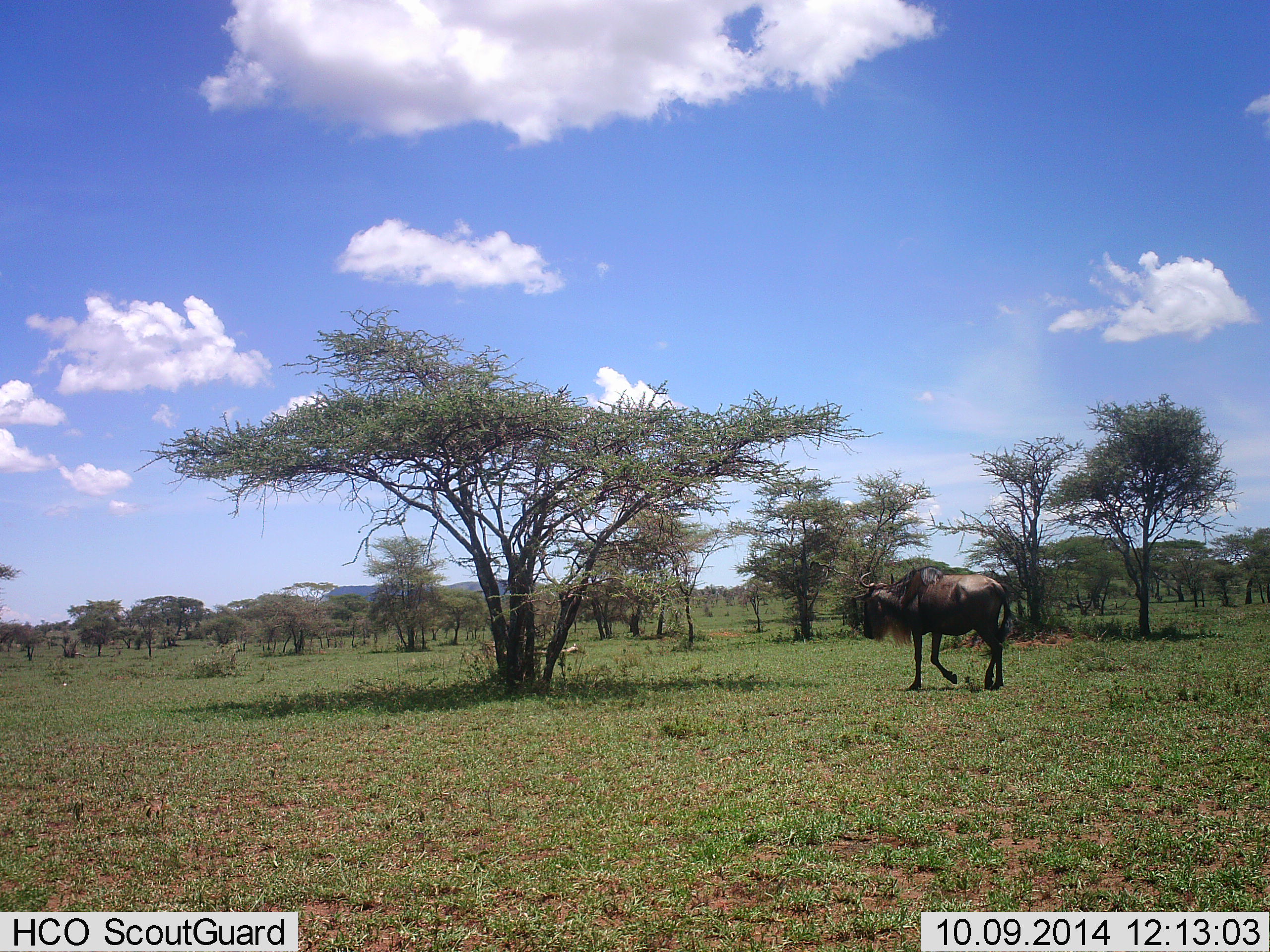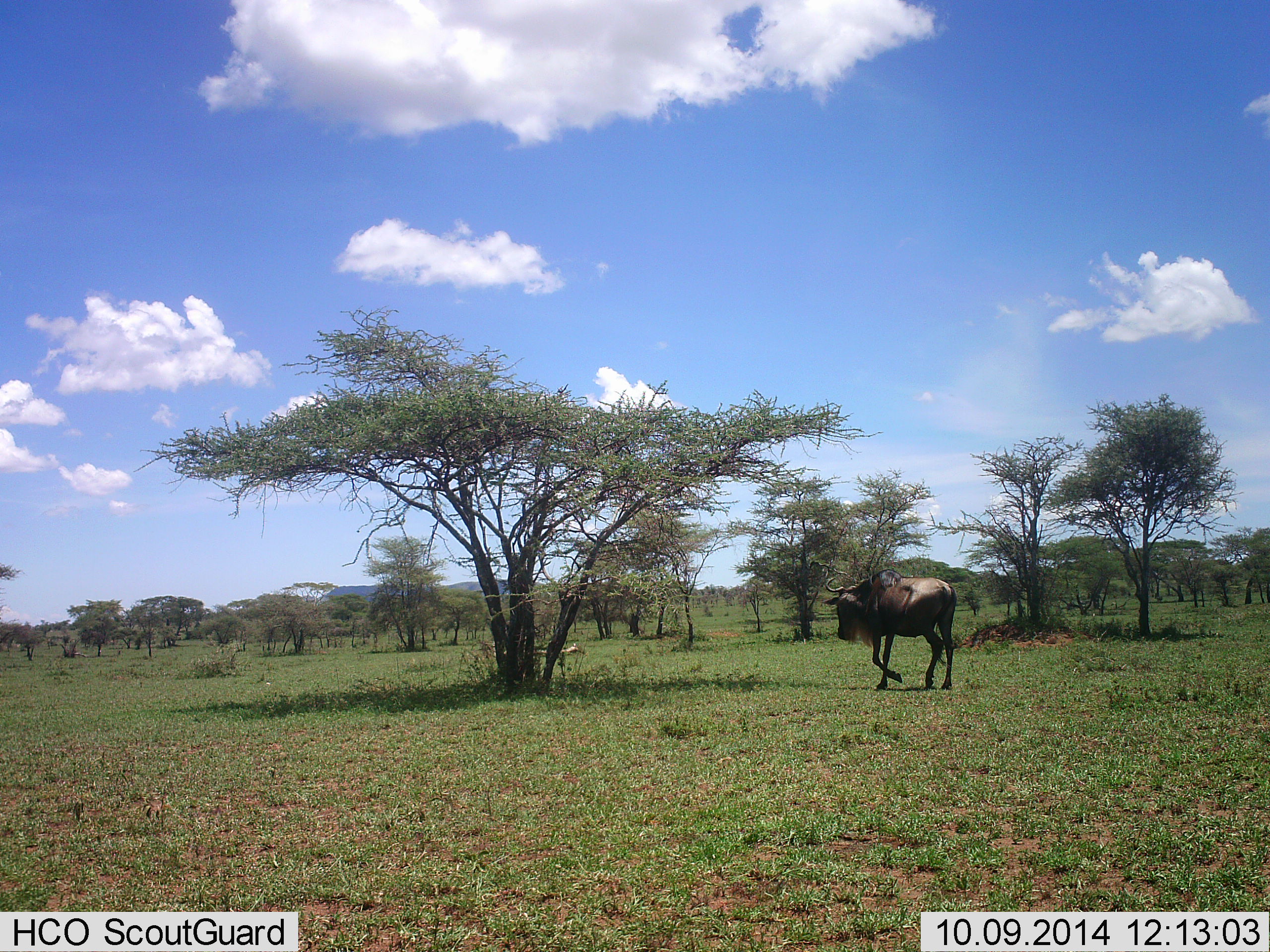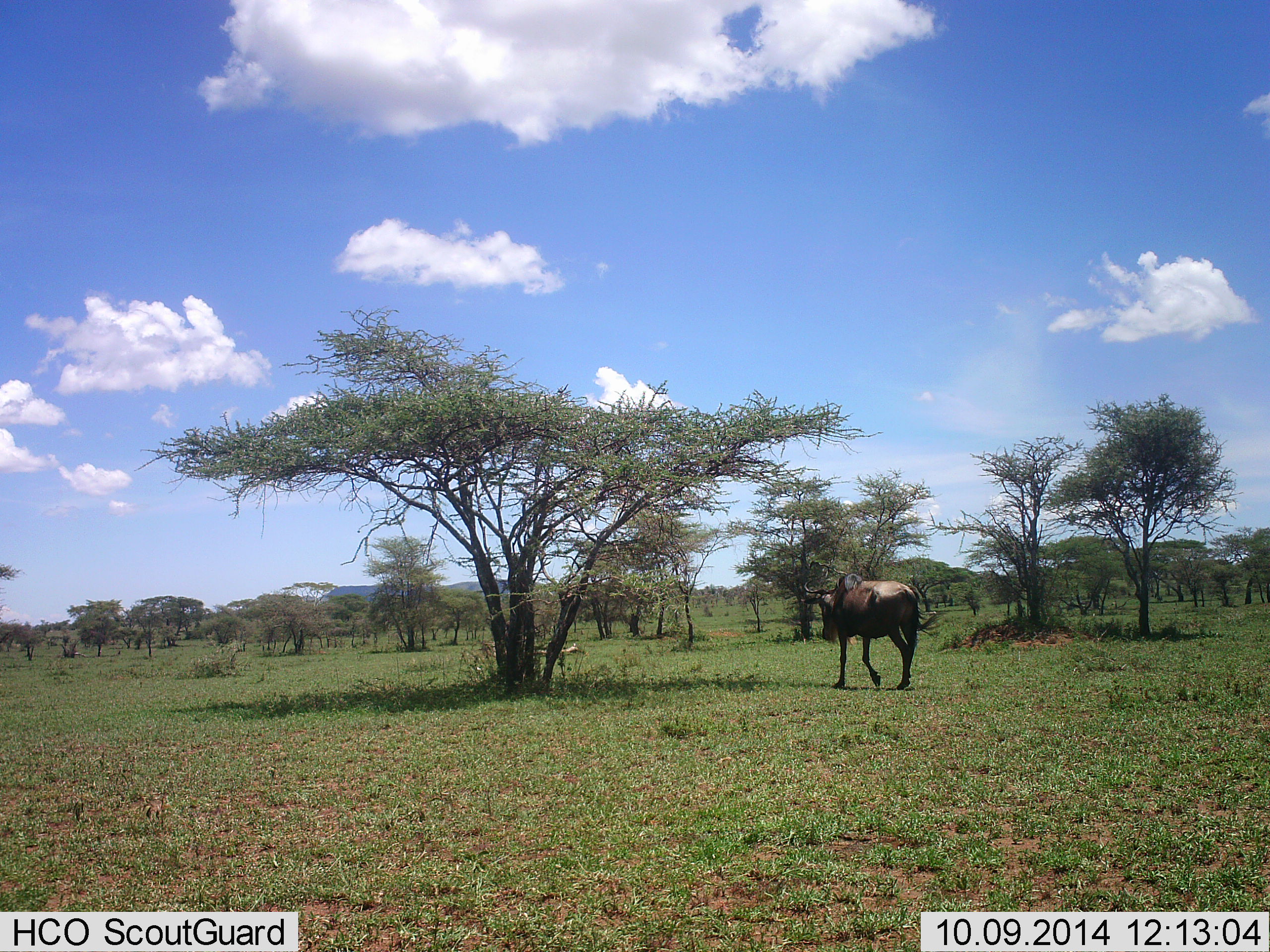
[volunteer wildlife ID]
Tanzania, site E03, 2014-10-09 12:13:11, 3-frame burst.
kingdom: Animalia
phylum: Chordata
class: Mammalia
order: Artiodactyla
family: Bovidae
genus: Connochaetes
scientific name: Connochaetes taurinus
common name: blue wildebeest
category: wildebeest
Wildebeest (blue wildebeest) (Connochaetes taurinus), count 1. Behavior (volunteer vote fractions): standing 0%, resting 0%, moving 100%, interacting 0%. Young present (vote fraction): 0%. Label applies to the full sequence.